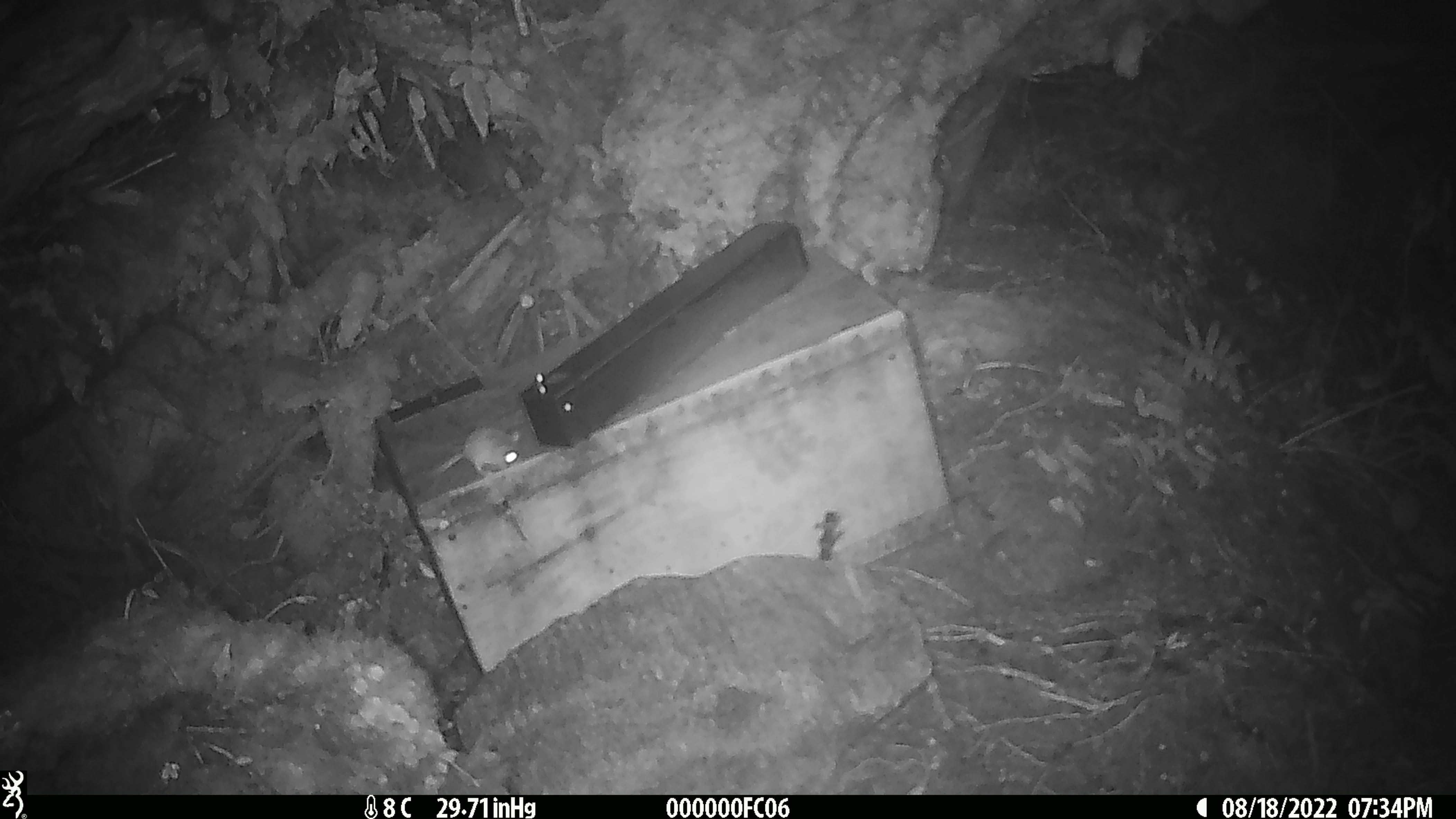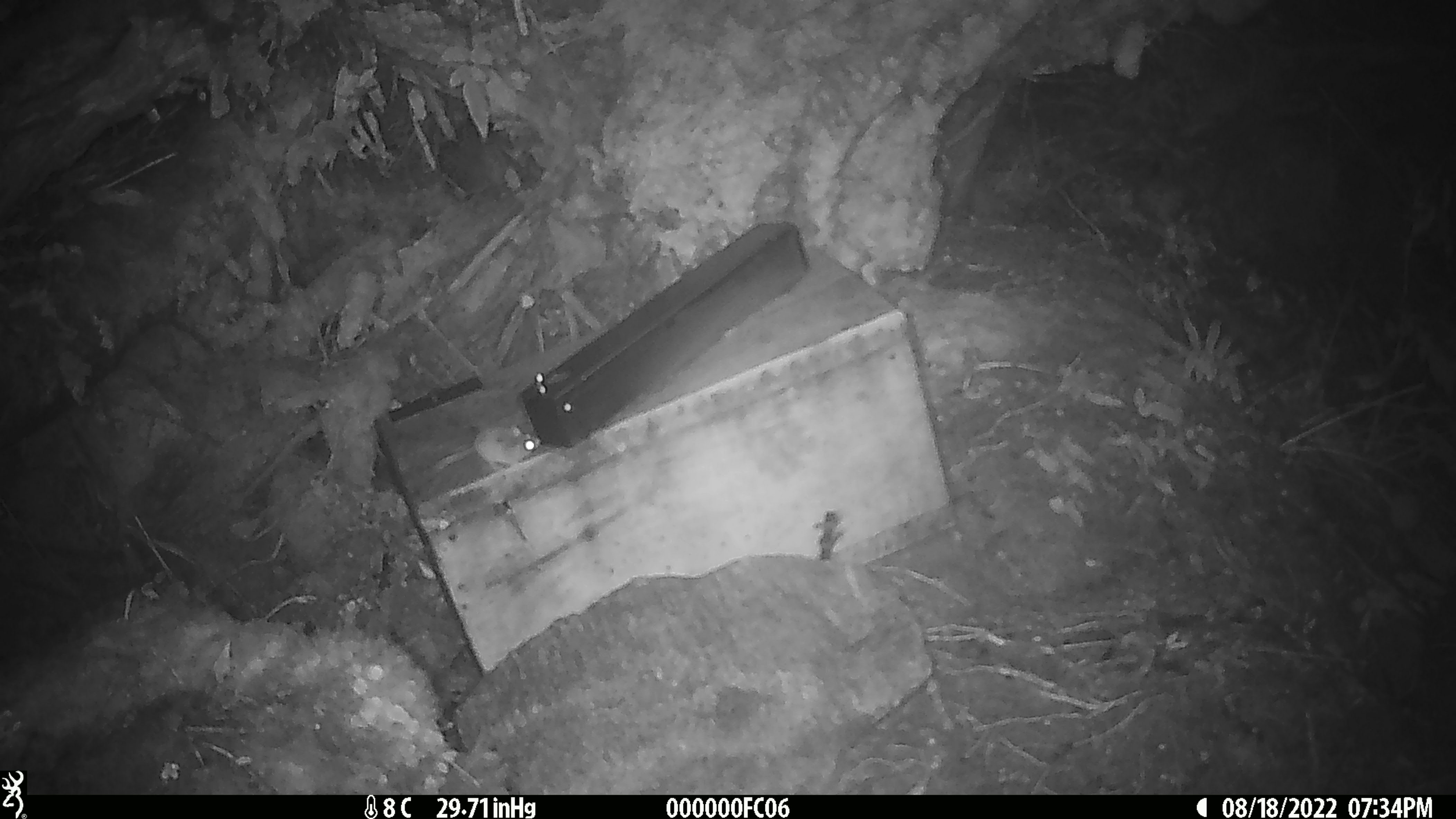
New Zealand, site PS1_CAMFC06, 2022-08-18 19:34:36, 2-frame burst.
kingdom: Animalia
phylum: Chordata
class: Mammalia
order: Rodentia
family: Muridae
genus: Mus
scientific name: Mus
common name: mouse